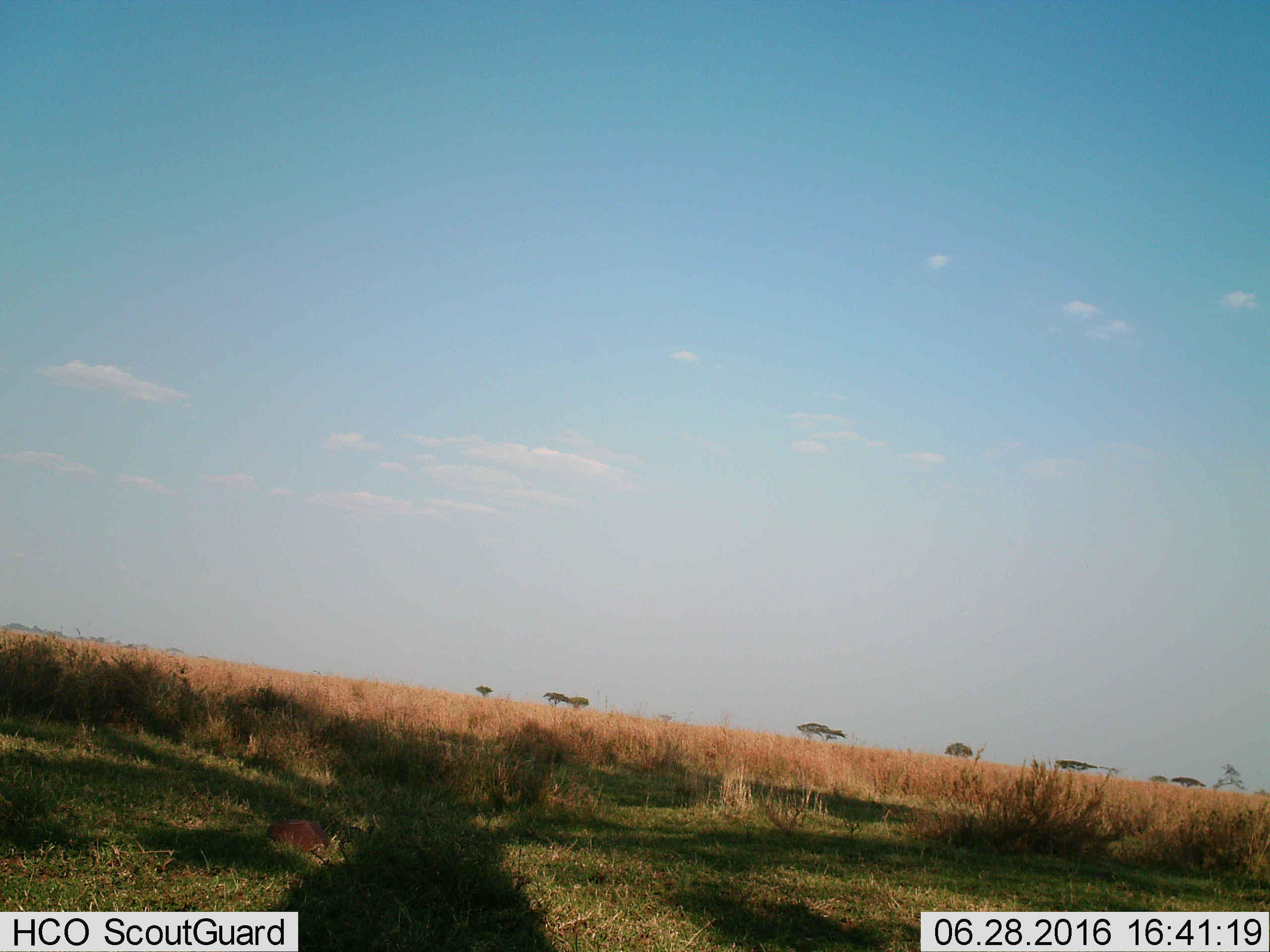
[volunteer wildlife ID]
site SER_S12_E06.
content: unidentified animal